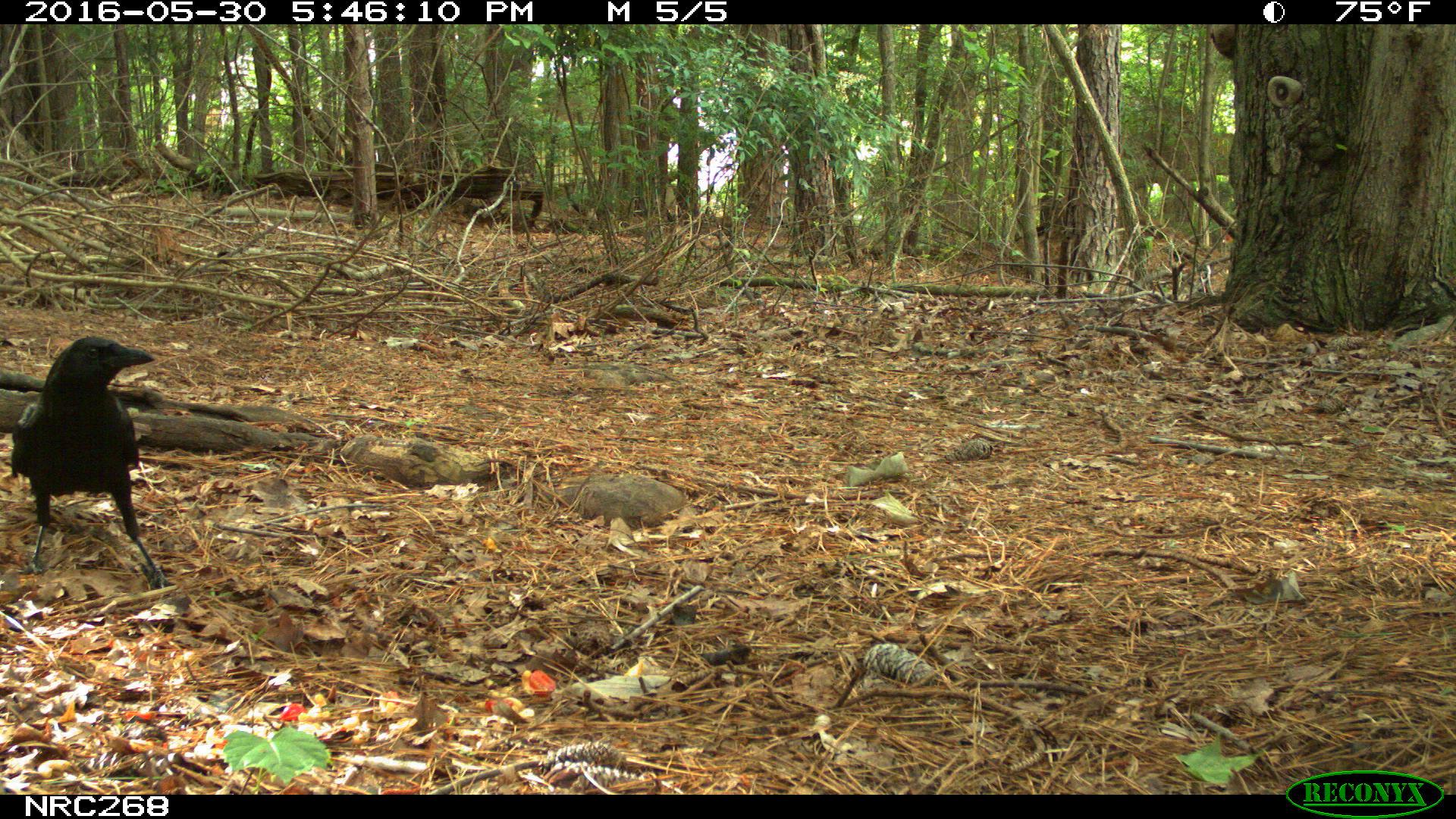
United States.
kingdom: Animalia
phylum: Chordata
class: Aves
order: Passeriformes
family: Corvidae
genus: Corvus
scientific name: Corvus brachyrhynchos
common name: american crow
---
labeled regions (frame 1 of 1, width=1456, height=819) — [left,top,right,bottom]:
American Crow: [4,336,156,584]